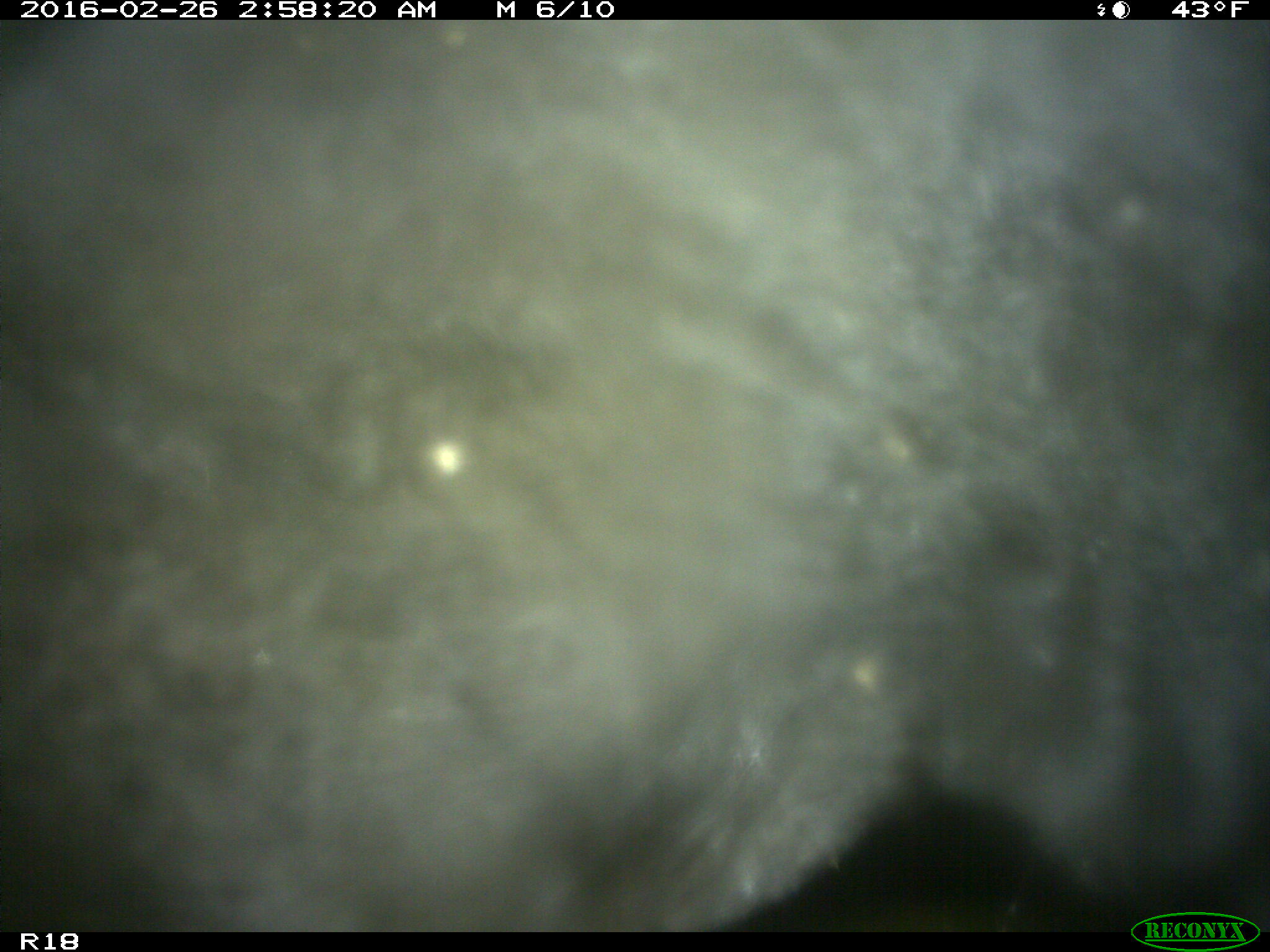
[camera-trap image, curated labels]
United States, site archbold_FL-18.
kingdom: Animalia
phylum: Chordata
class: Mammalia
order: Artiodactyla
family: Bovidae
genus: Bos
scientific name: Bos taurus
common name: domestic cow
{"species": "Bos taurus (domestic cow)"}